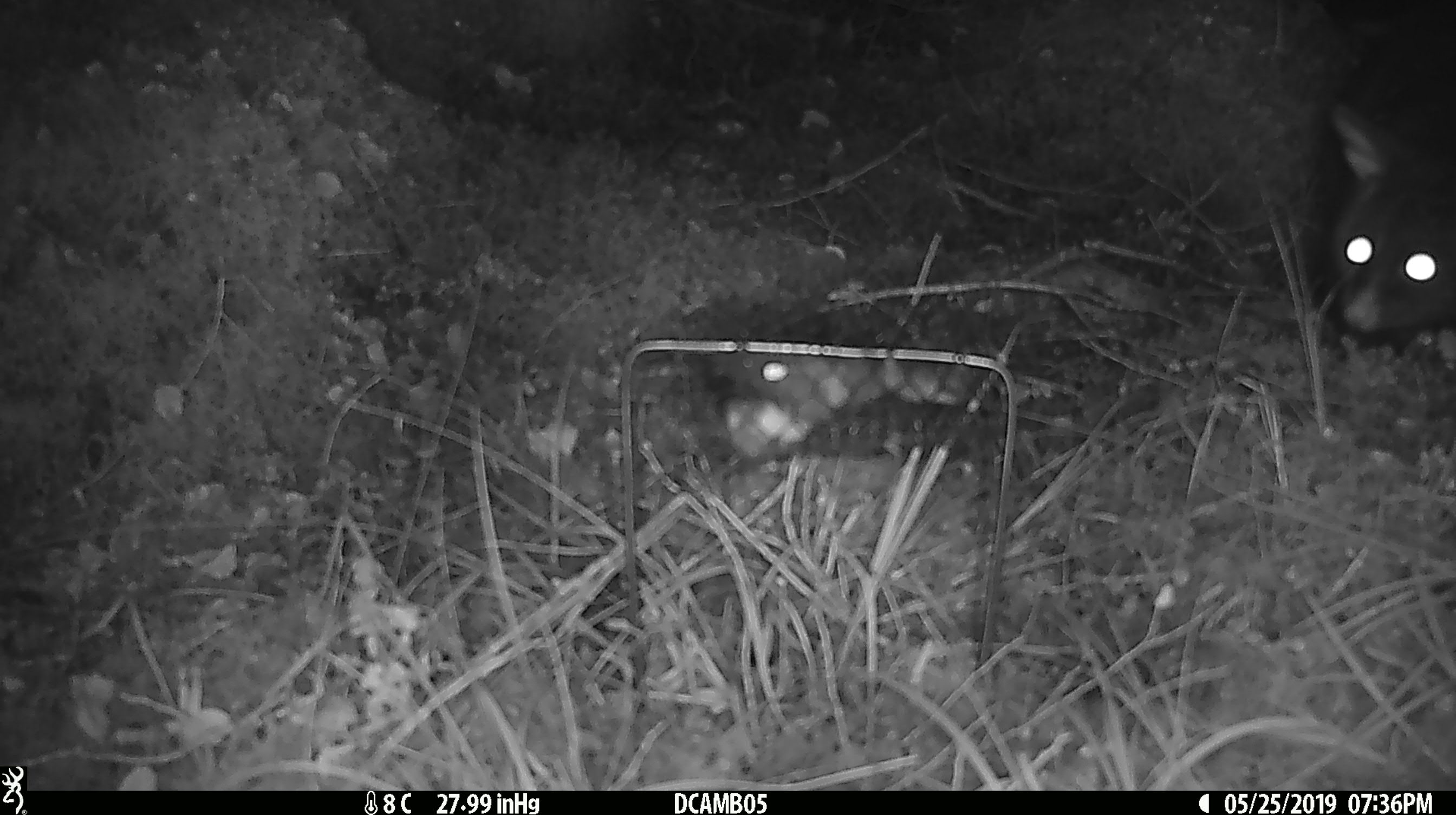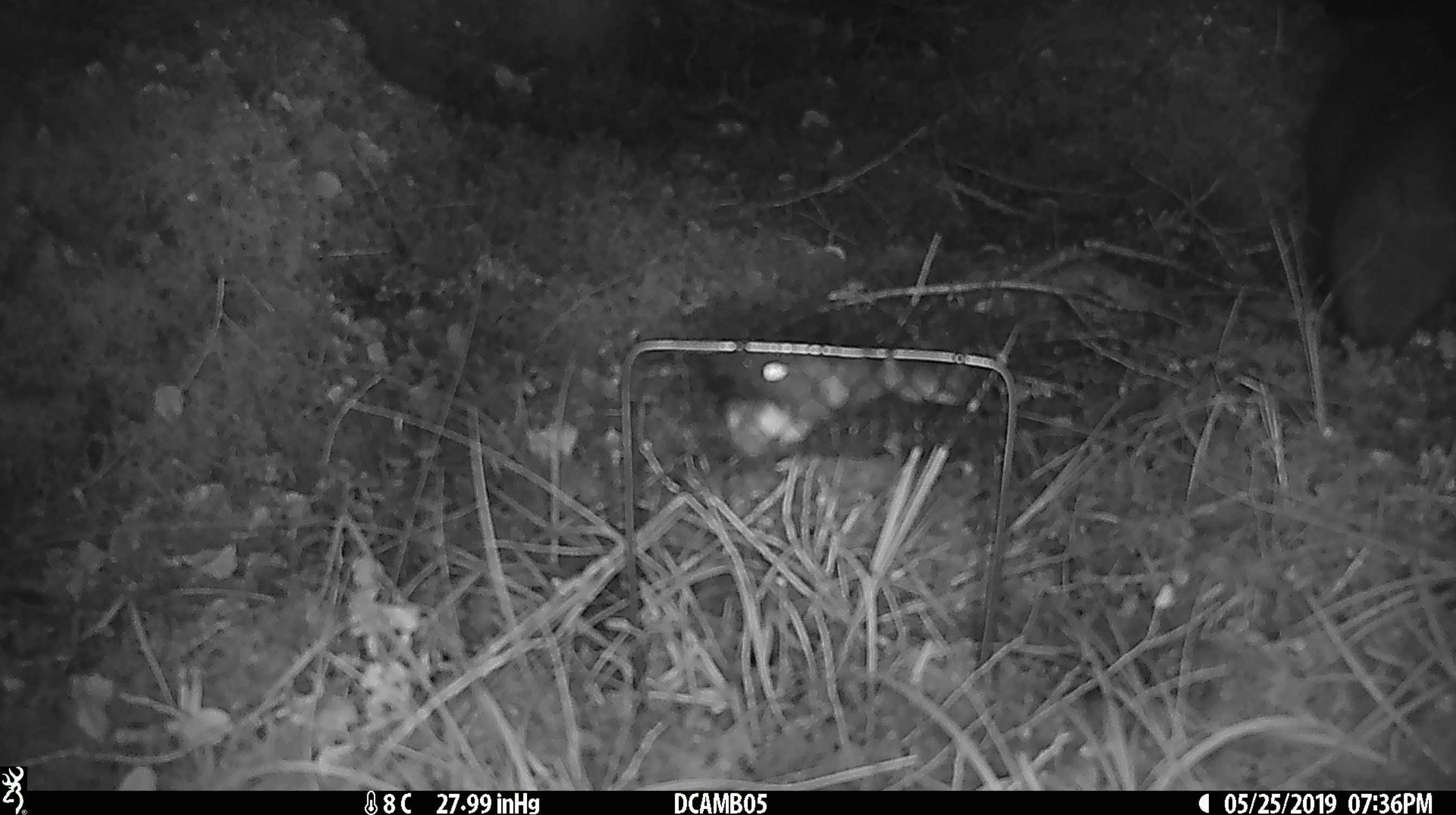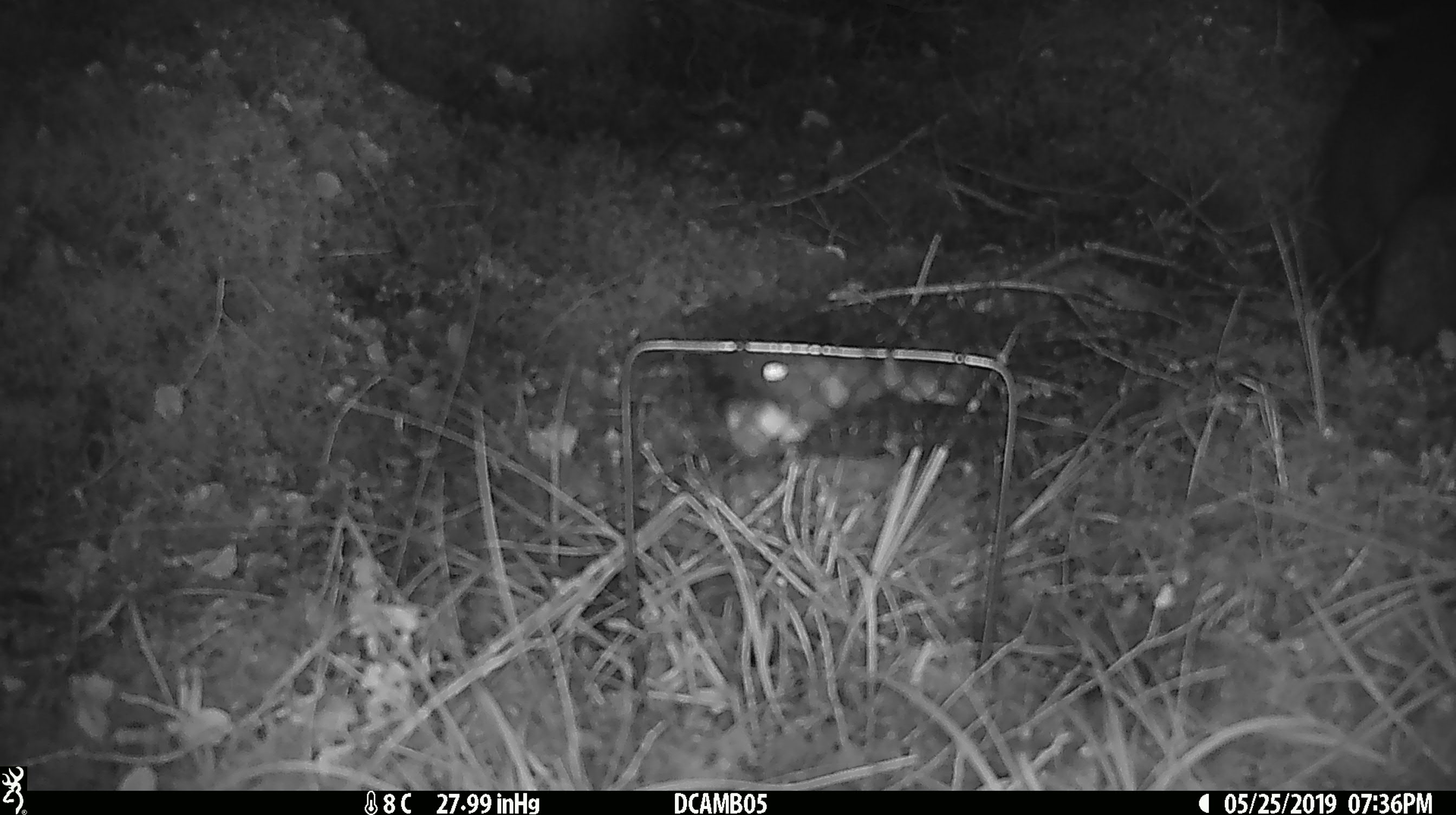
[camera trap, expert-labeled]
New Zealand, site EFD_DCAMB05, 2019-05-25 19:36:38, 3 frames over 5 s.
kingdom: Animalia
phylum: Chordata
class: Mammalia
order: Diprotodontia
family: Phalangeridae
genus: Trichosurus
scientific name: Trichosurus vulpecula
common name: common brushtail possum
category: possum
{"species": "possum (common brushtail possum) (Trichosurus vulpecula)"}